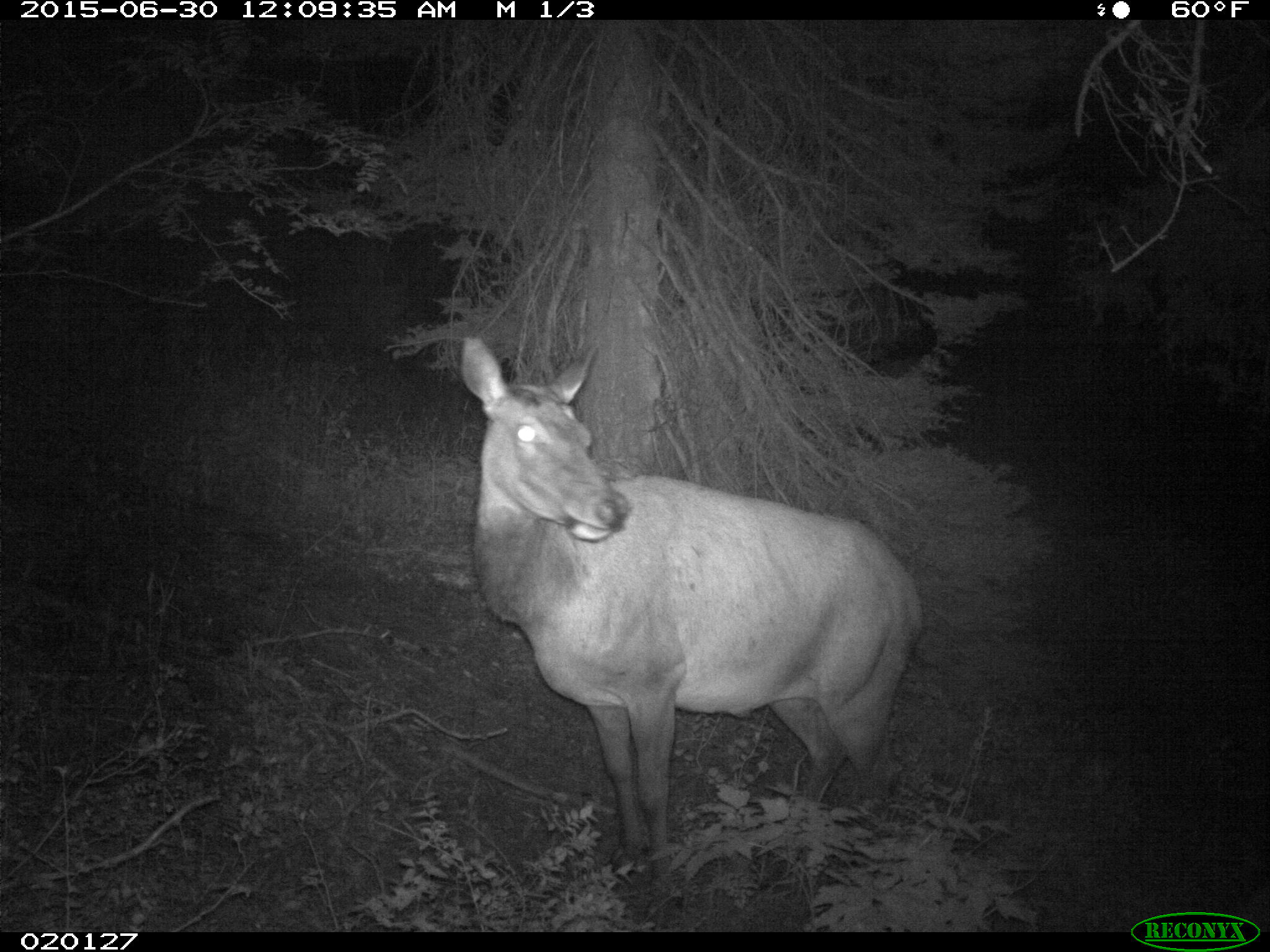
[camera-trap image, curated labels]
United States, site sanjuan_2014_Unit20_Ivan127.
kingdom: Animalia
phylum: Chordata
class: Mammalia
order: Artiodactyla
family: Cervidae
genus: Cervus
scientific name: Cervus elaphus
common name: red deer